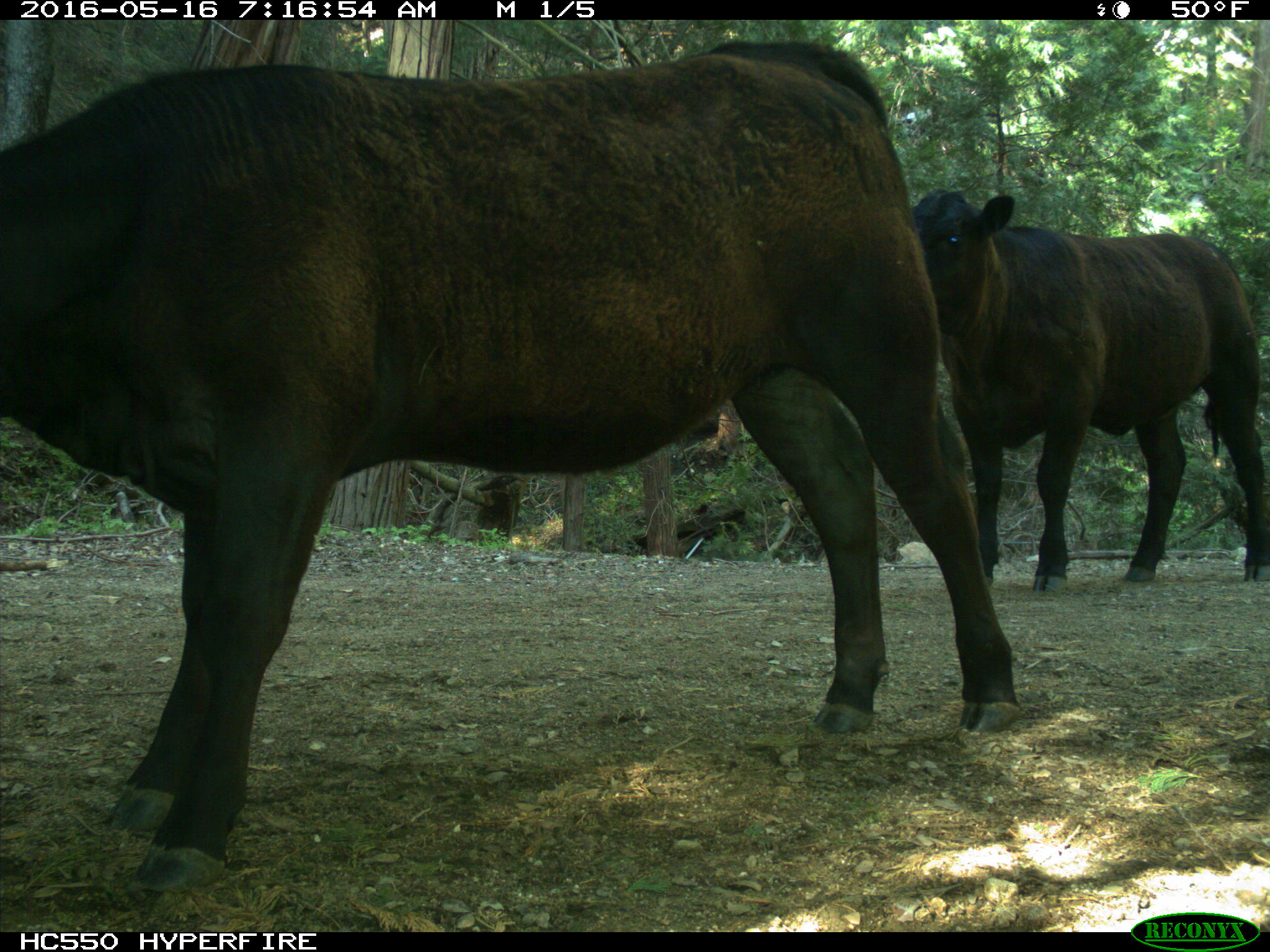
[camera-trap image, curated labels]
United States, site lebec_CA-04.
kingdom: Animalia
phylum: Chordata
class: Mammalia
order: Artiodactyla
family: Bovidae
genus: Bos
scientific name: Bos taurus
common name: domestic cow